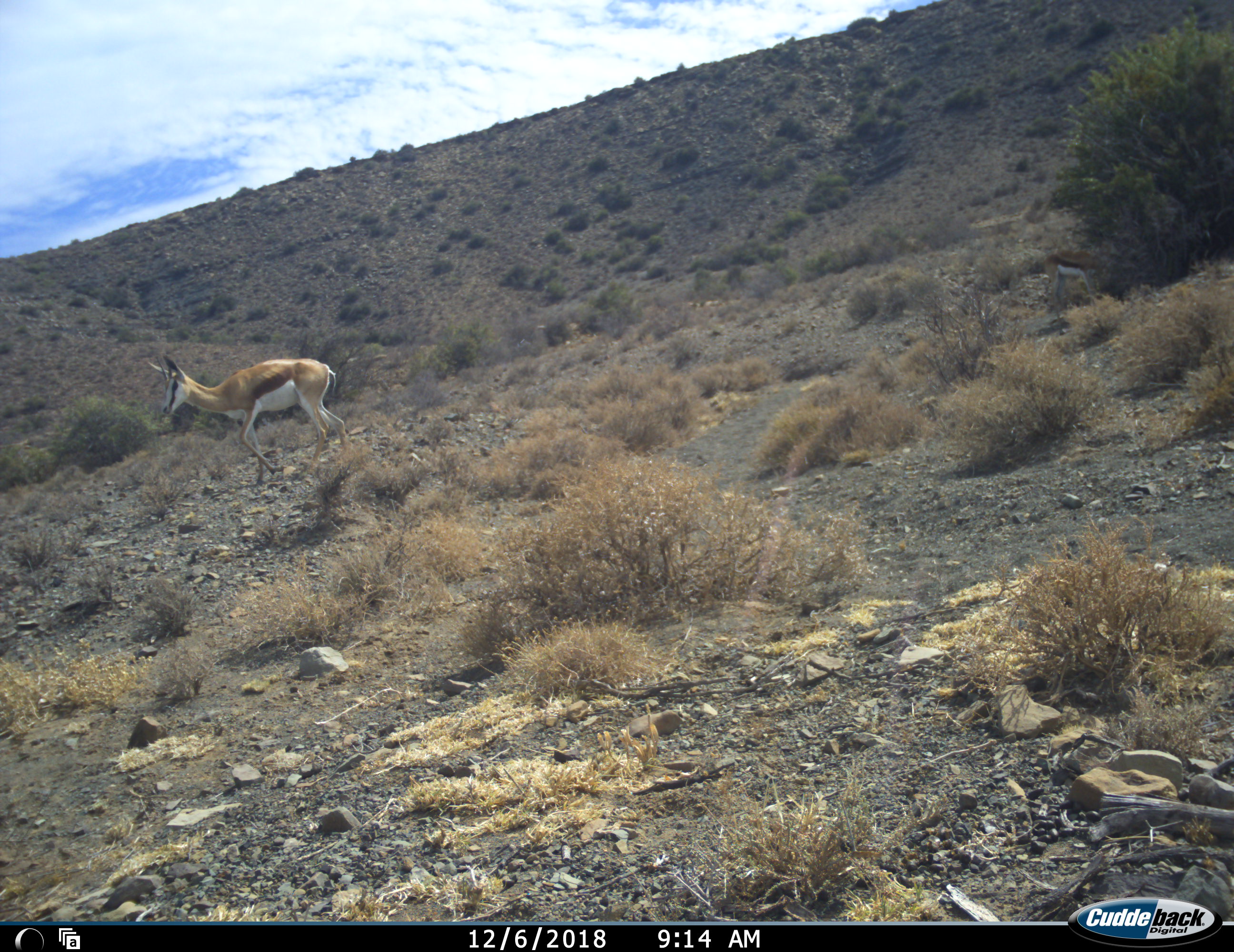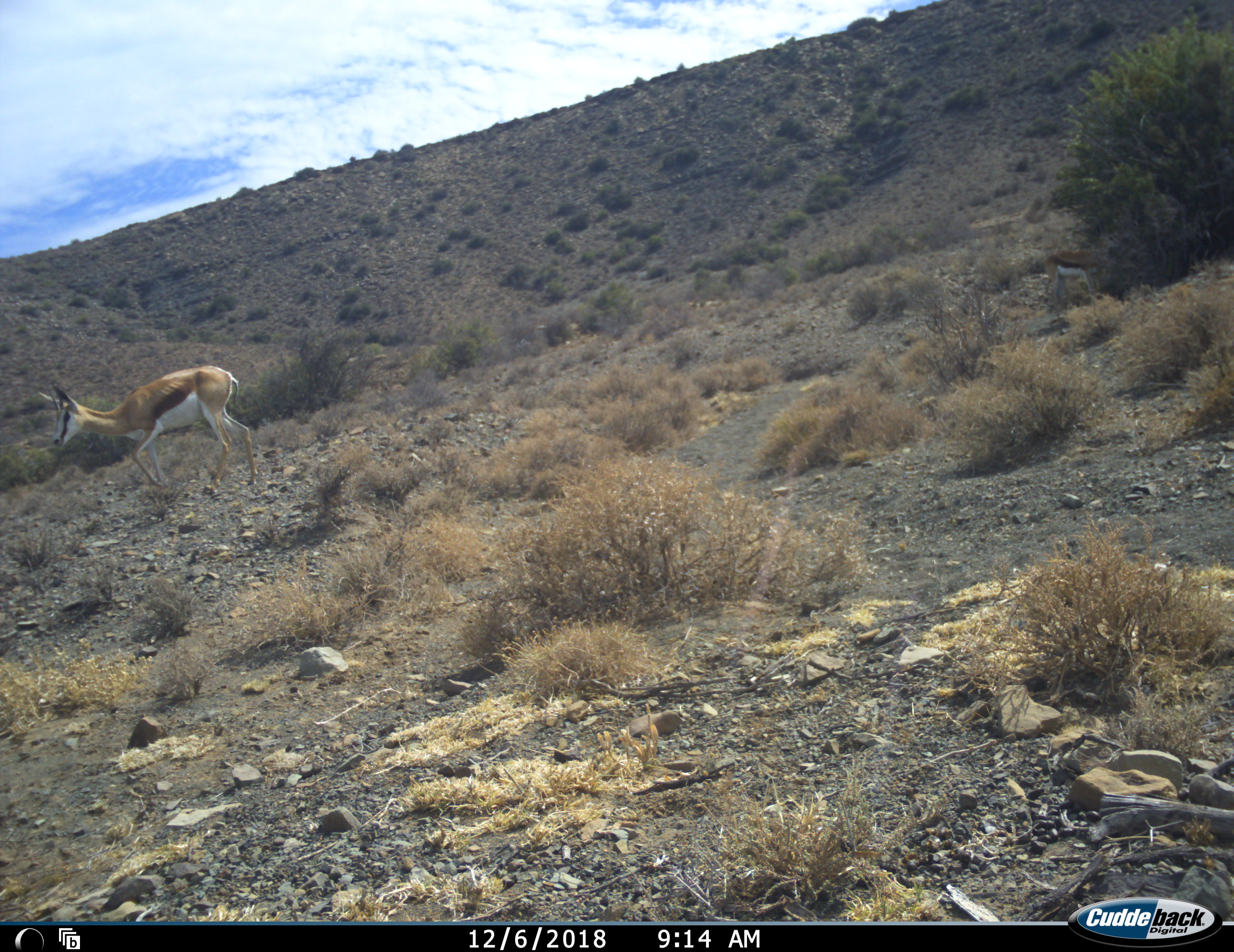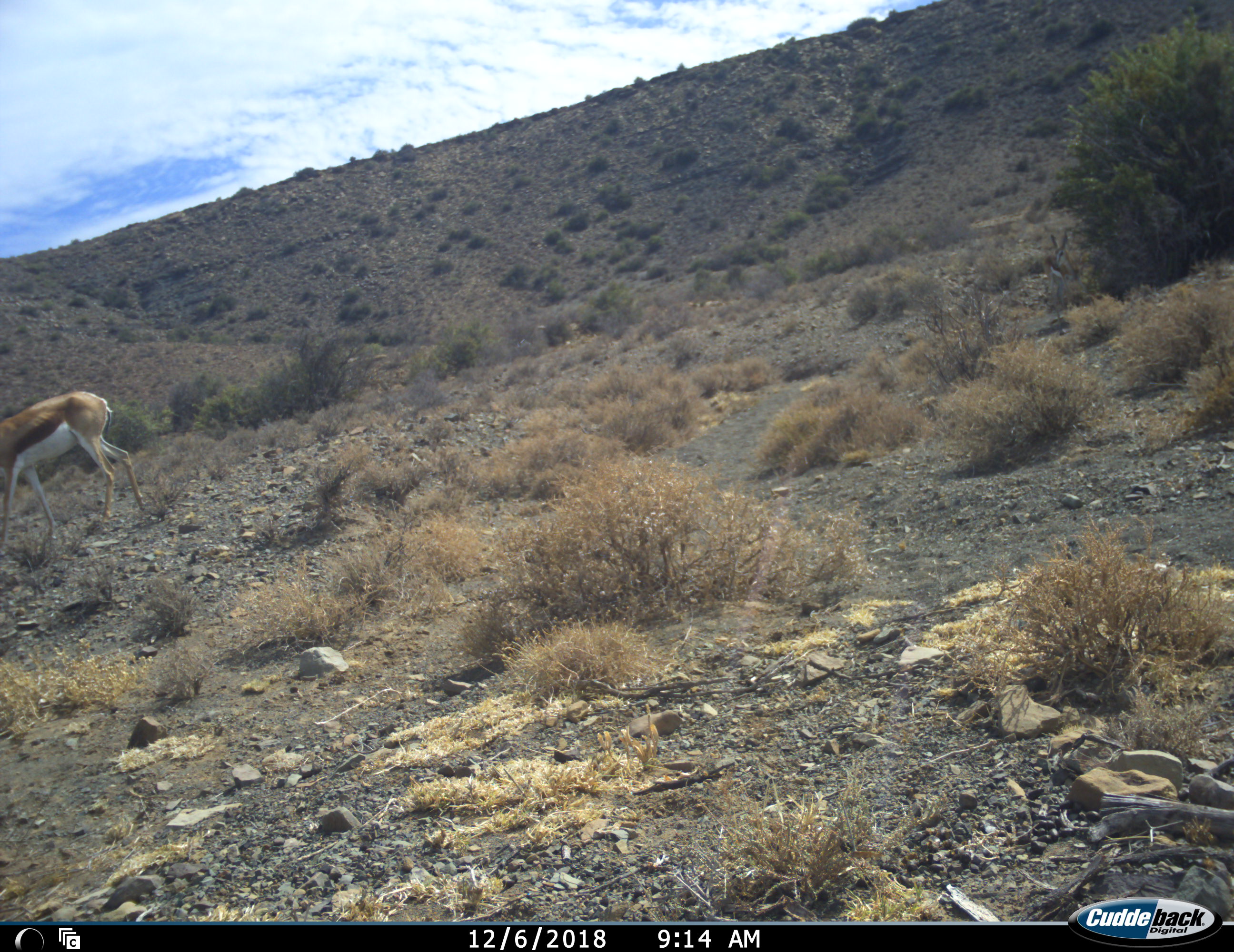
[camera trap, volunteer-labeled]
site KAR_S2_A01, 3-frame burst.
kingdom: Animalia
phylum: Chordata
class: Mammalia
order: Artiodactyla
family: Bovidae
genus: Antidorcas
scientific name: Antidorcas marsupialis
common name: springbok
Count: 1.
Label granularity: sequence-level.